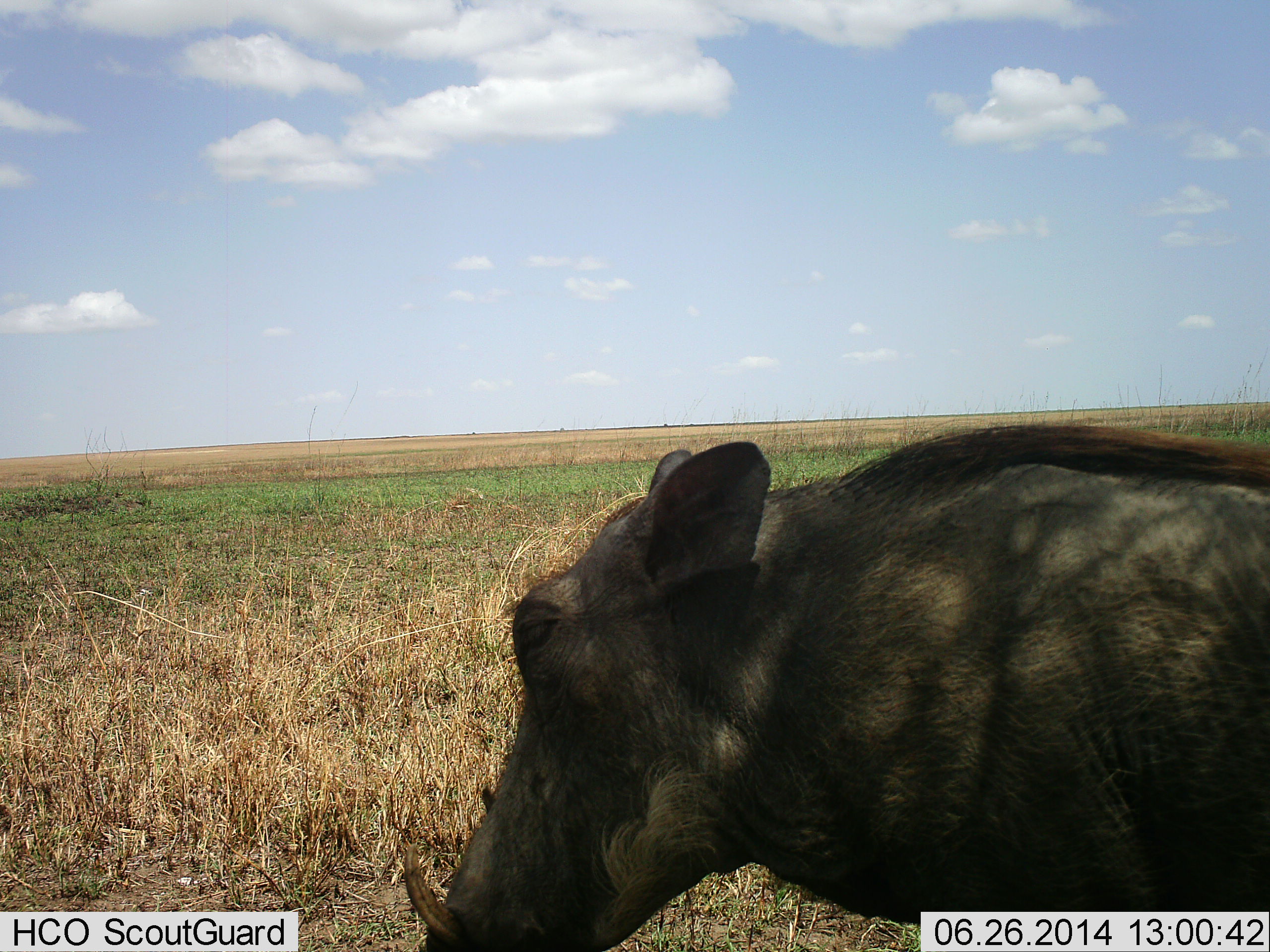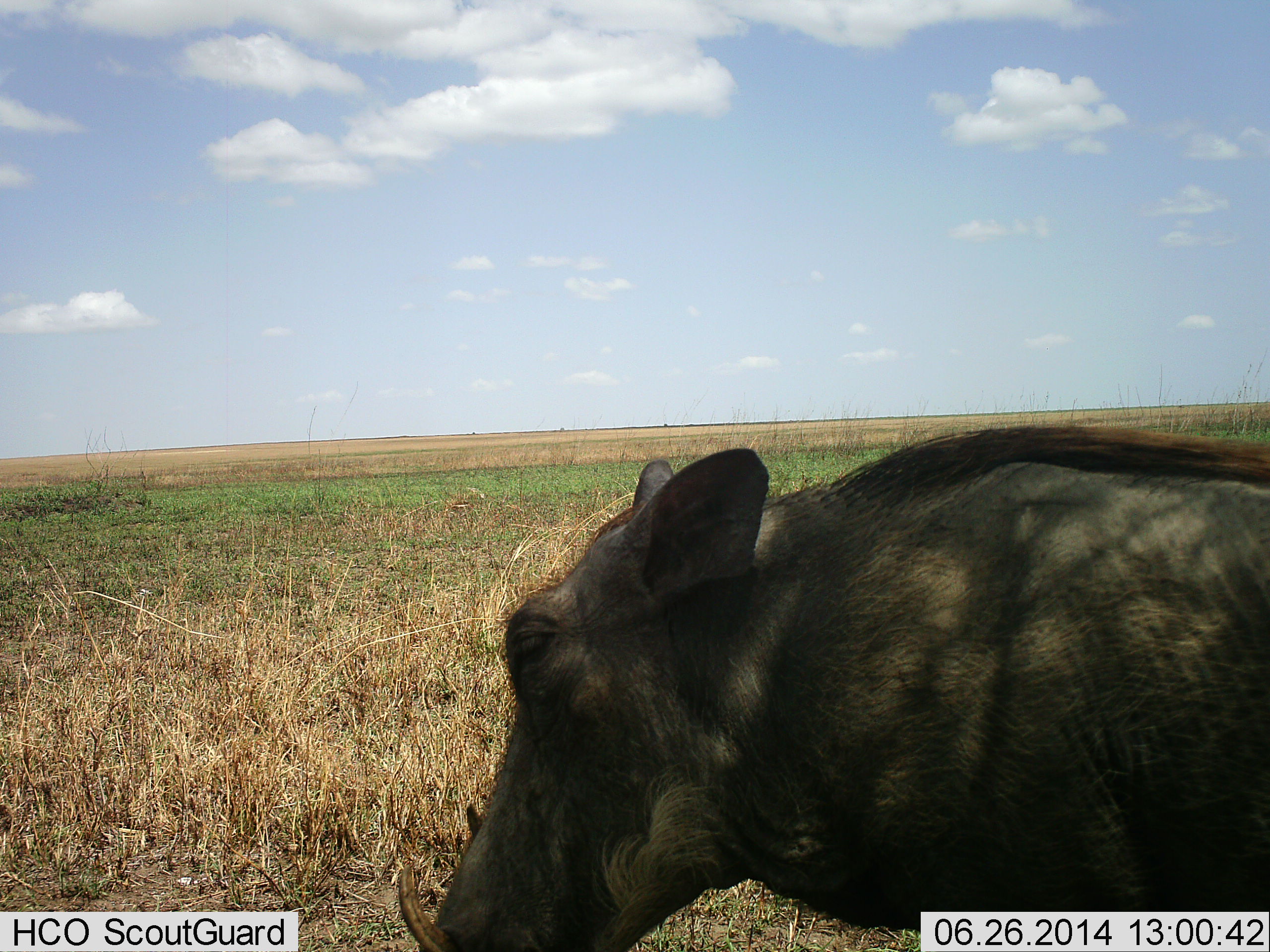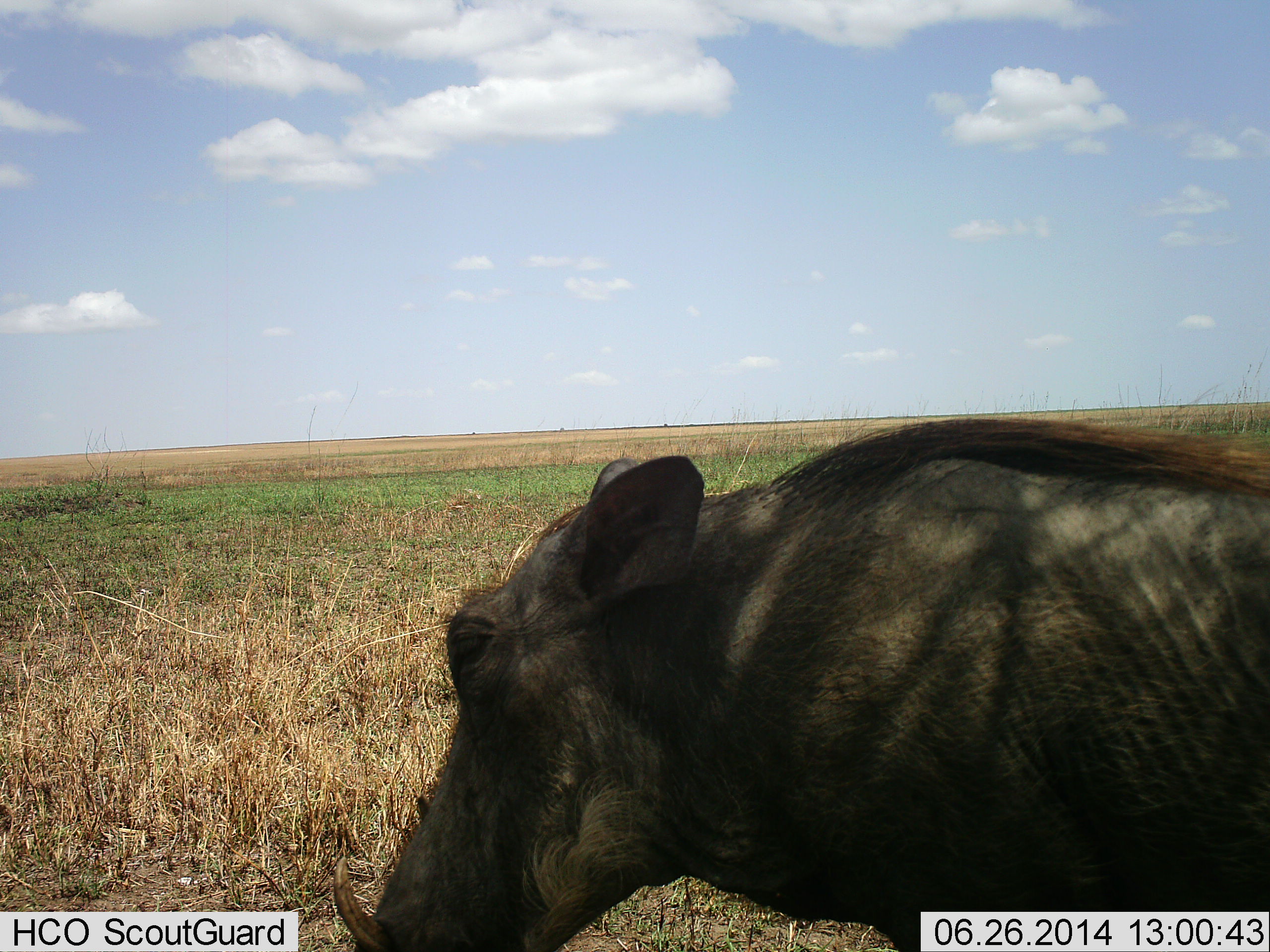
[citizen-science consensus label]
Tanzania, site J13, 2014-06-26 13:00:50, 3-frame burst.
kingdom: Animalia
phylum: Chordata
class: Mammalia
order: Artiodactyla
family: Suidae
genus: Phacochoerus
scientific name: Phacochoerus africanus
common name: warthog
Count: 1.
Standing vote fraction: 50%.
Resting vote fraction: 0%.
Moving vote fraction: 50%.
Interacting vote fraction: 0%.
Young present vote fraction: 0%.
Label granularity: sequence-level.